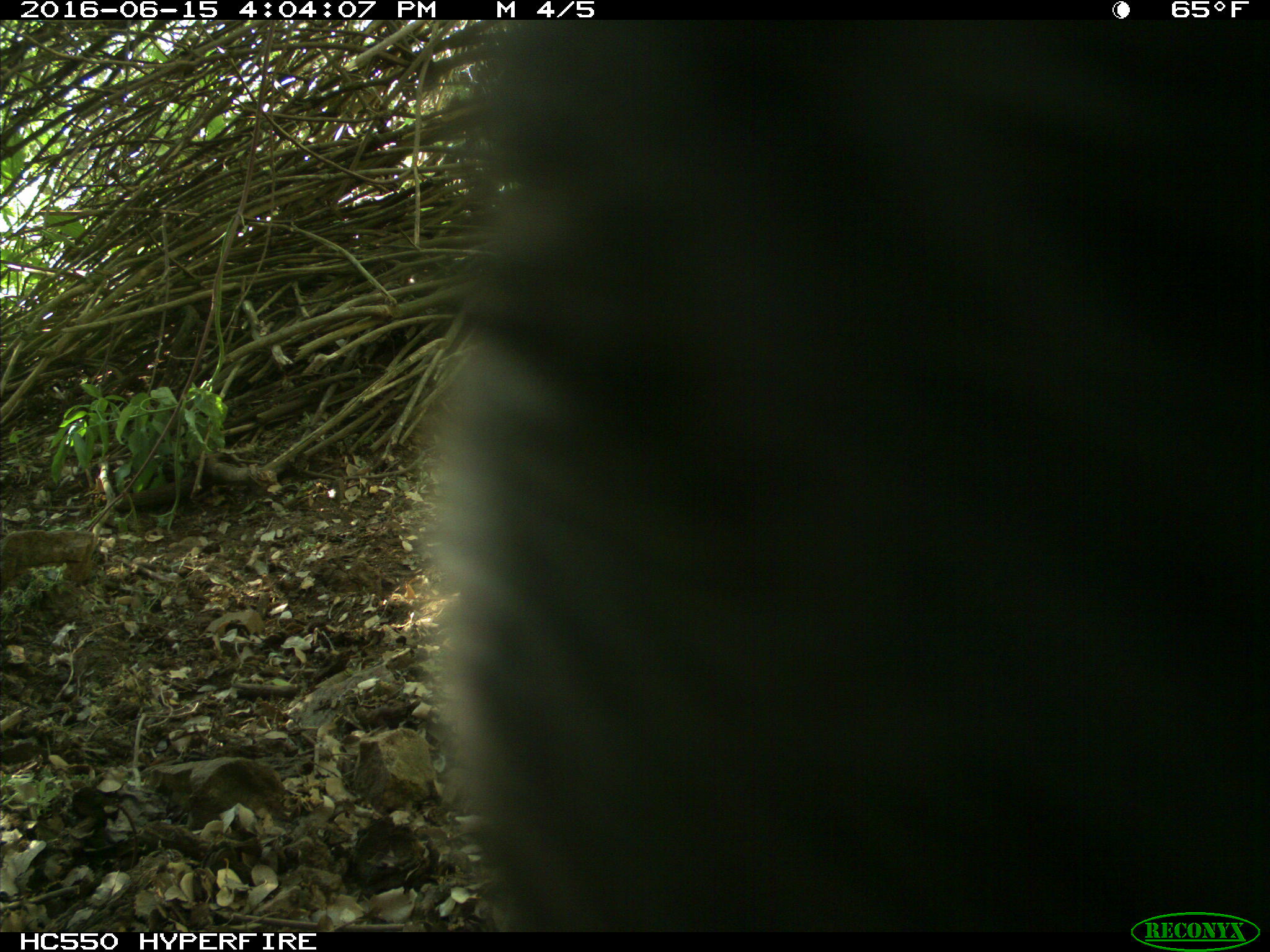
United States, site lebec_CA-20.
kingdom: Animalia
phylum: Chordata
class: Mammalia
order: Artiodactyla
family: Bovidae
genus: Bos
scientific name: Bos taurus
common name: domestic cow